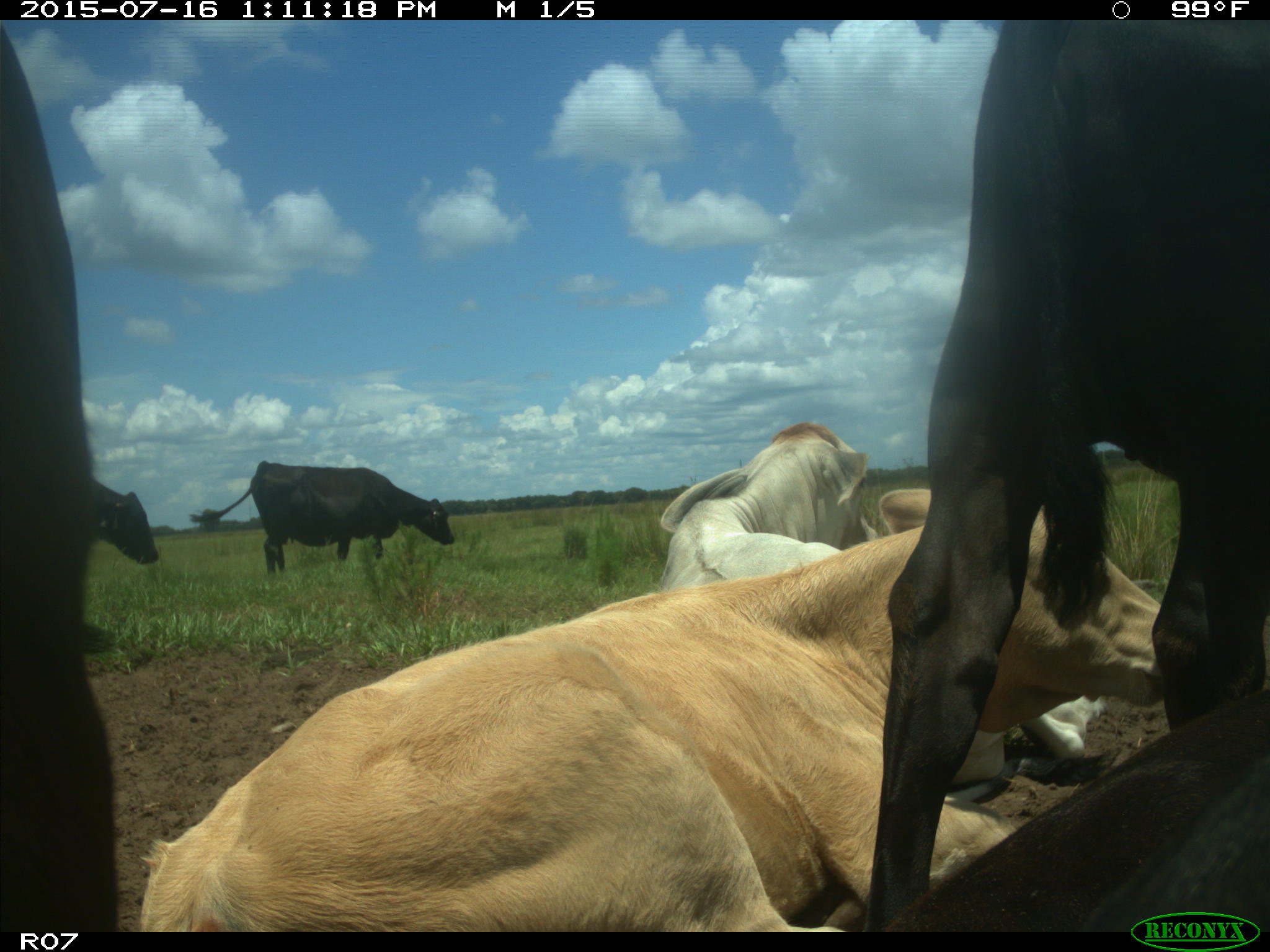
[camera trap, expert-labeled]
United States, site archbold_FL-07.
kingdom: Animalia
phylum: Chordata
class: Mammalia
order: Artiodactyla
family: Bovidae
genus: Bos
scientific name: Bos taurus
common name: domestic cow